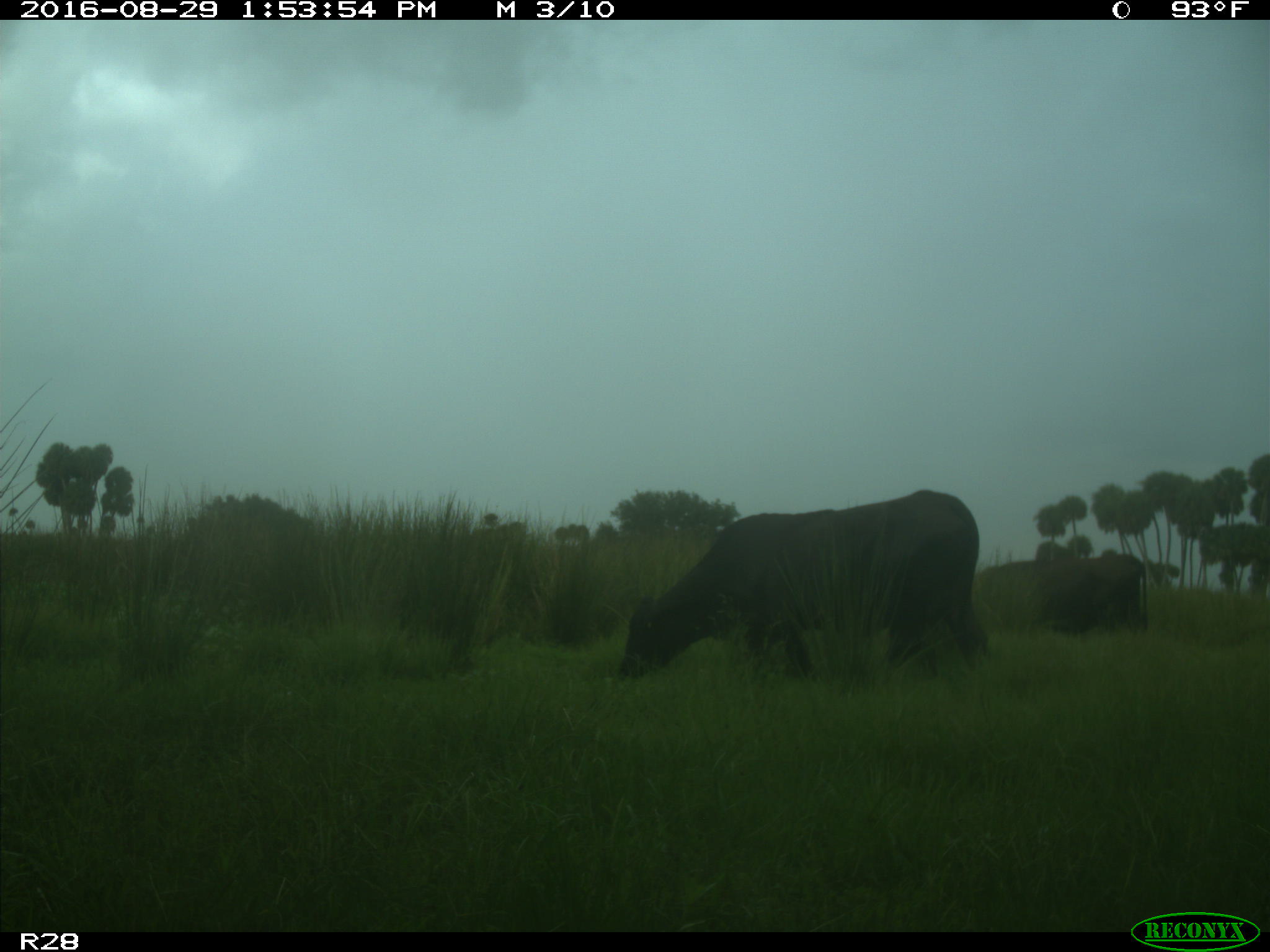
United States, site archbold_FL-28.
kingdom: Animalia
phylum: Chordata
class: Mammalia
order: Artiodactyla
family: Bovidae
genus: Bos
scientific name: Bos taurus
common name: domestic cow